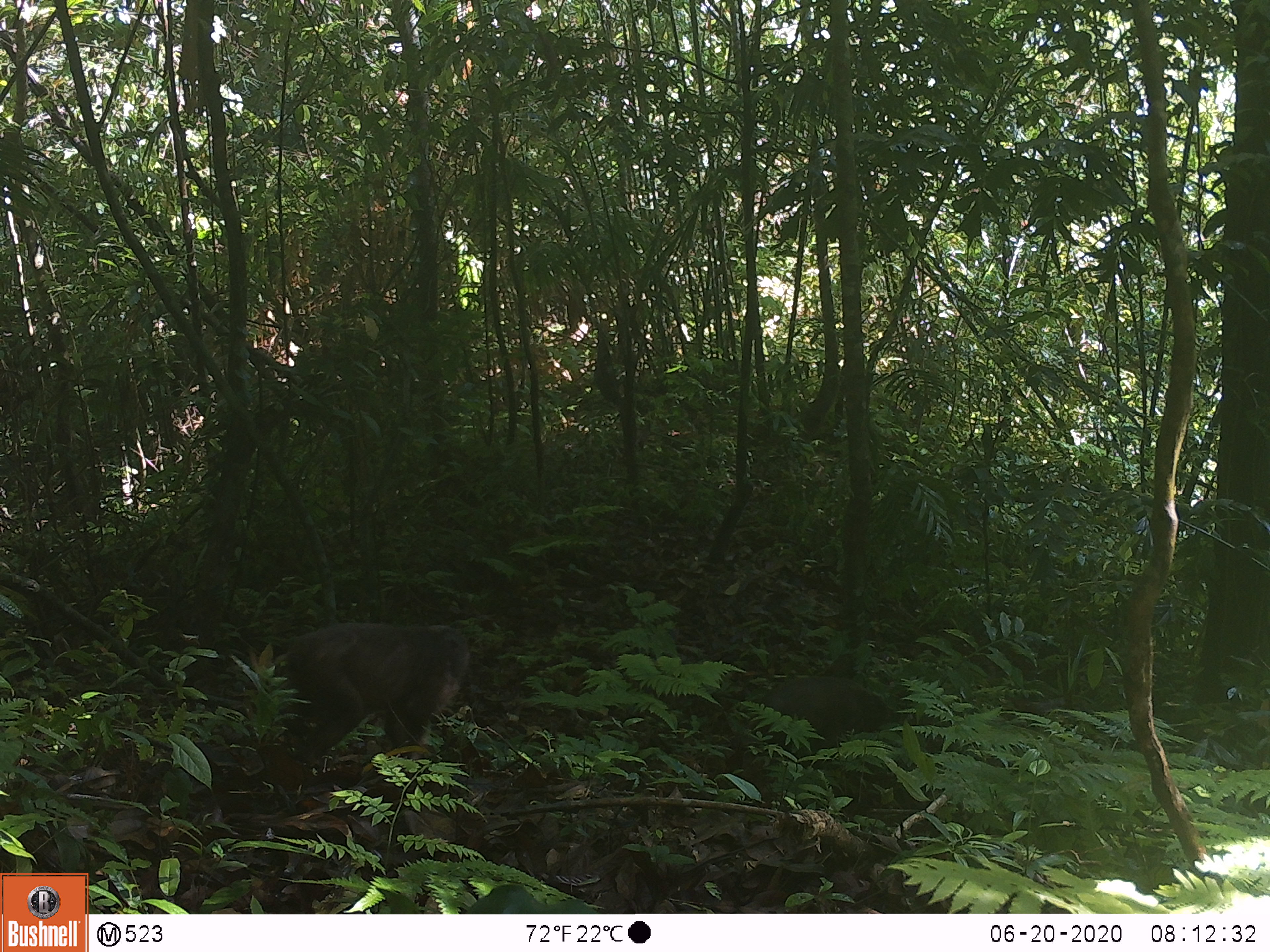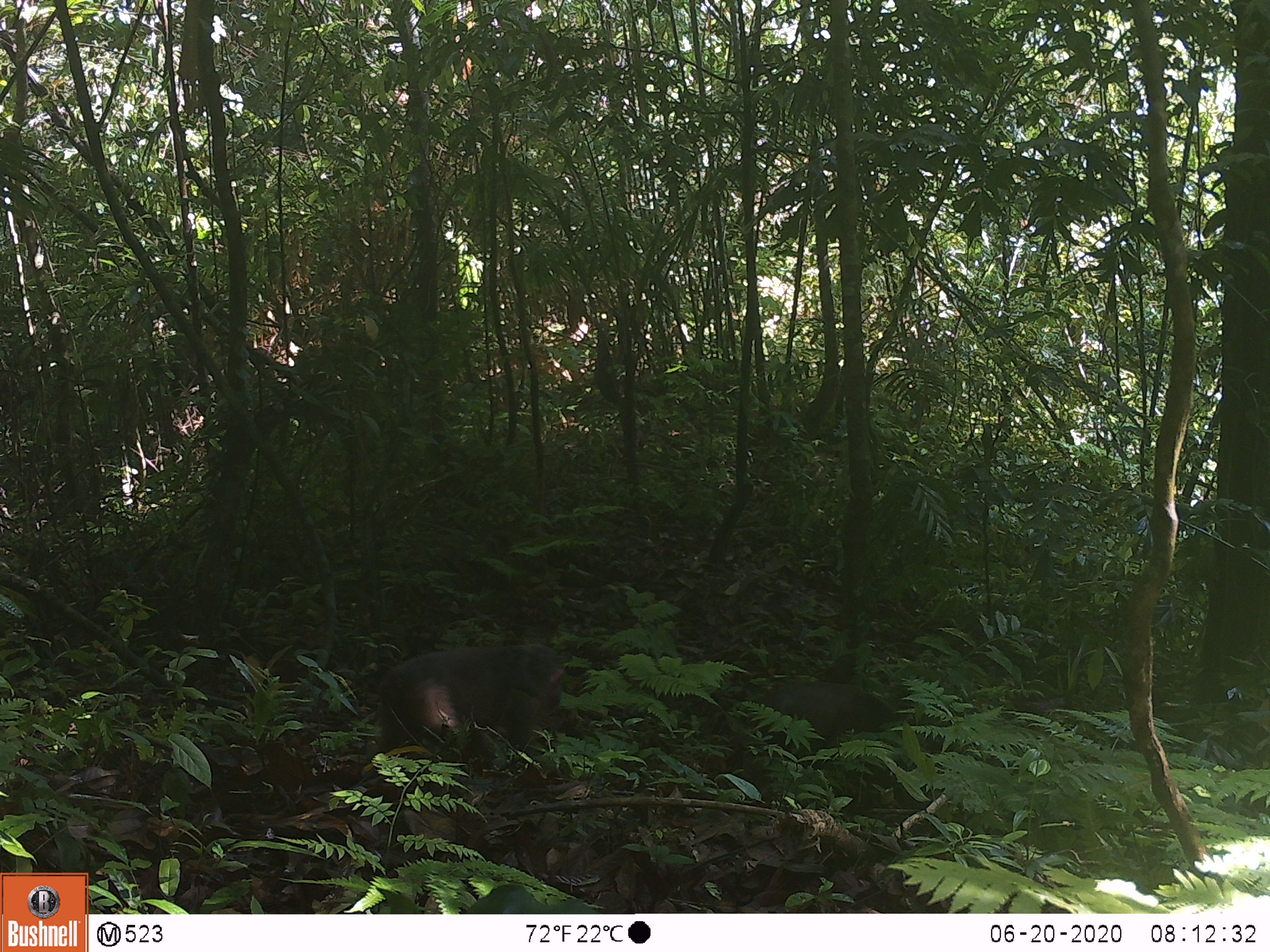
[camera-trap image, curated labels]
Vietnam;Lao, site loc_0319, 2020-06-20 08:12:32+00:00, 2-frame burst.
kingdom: Animalia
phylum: Chordata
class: Mammalia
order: Primates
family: Cercopithecidae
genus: Macaca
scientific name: Macaca arctoides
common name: stump-tailed macaque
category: stump tailed macaque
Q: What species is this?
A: Stump tailed macaque (stump-tailed macaque) (Macaca arctoides).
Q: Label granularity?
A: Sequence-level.